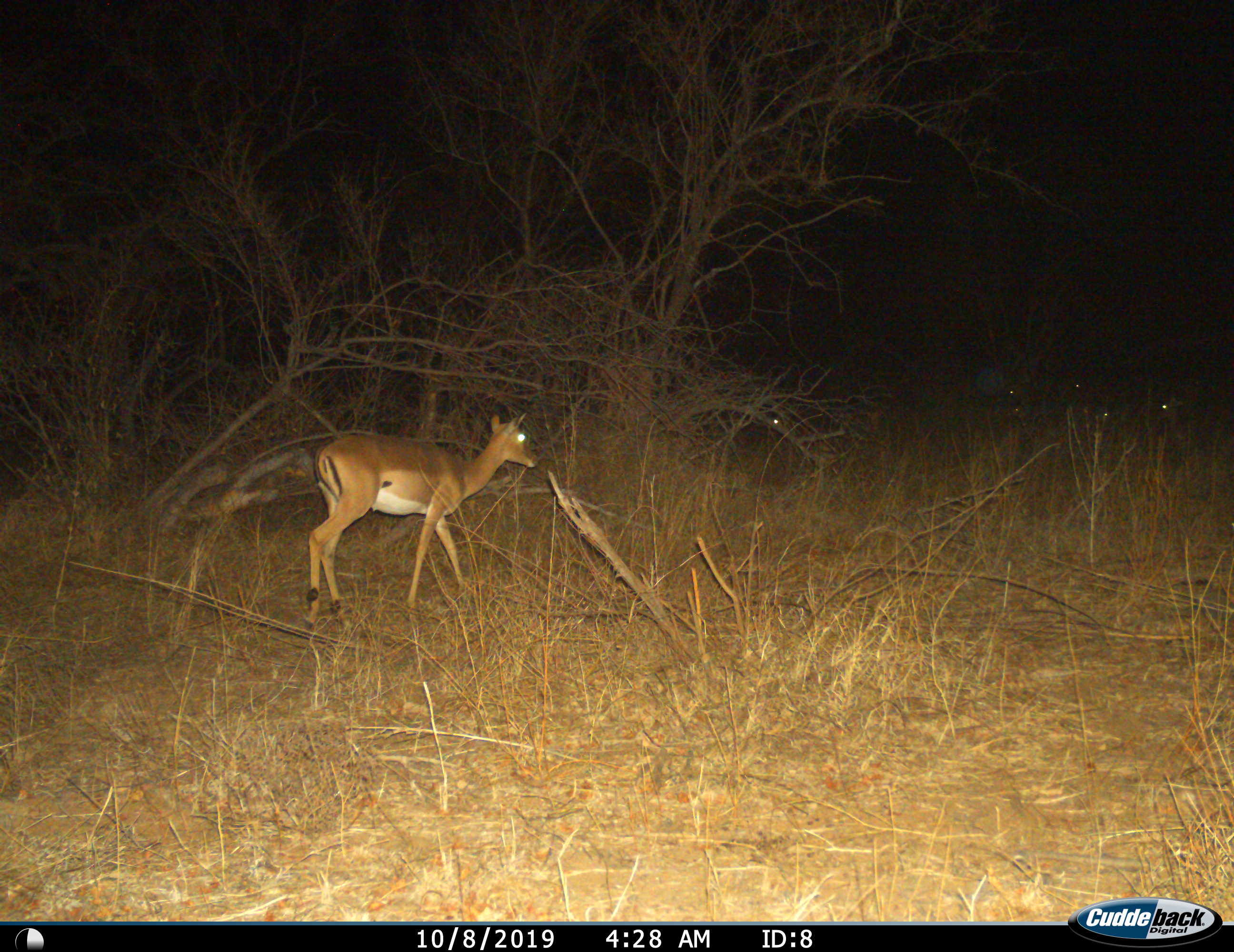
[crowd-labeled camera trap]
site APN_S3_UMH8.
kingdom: Animalia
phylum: Chordata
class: Mammalia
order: Artiodactyla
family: Bovidae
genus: Aepyceros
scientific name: Aepyceros melampus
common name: impala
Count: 1.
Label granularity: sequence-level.